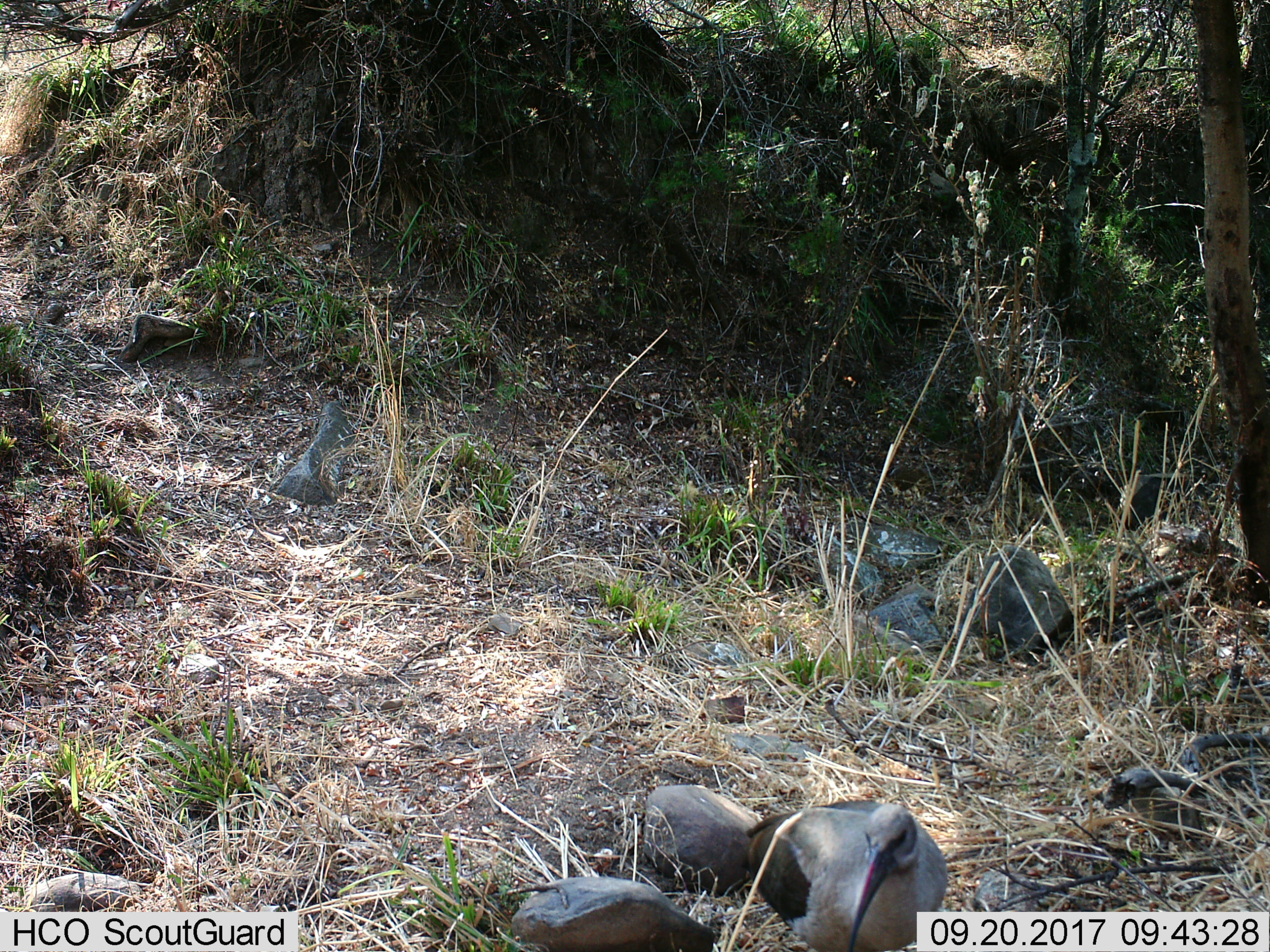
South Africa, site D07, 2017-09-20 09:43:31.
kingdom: Animalia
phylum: Chordata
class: Aves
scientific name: Aves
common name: bird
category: birdother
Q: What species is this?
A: Birdother (bird) (Aves).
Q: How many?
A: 1.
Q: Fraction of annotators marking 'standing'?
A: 75%.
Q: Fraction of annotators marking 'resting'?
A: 0%.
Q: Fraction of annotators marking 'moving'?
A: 25%.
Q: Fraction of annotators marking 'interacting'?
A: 0%.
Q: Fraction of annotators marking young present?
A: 0%.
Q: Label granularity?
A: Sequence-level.